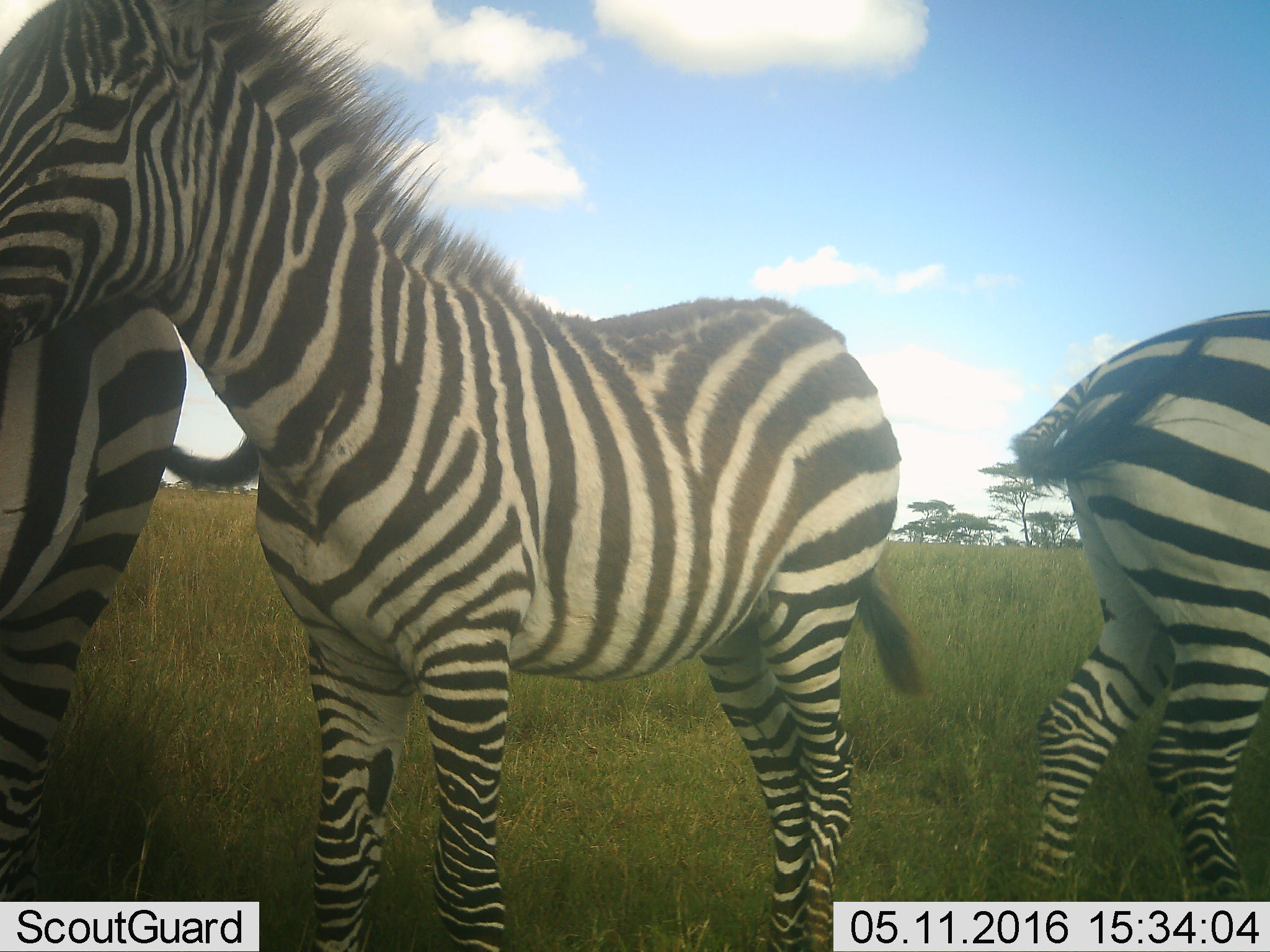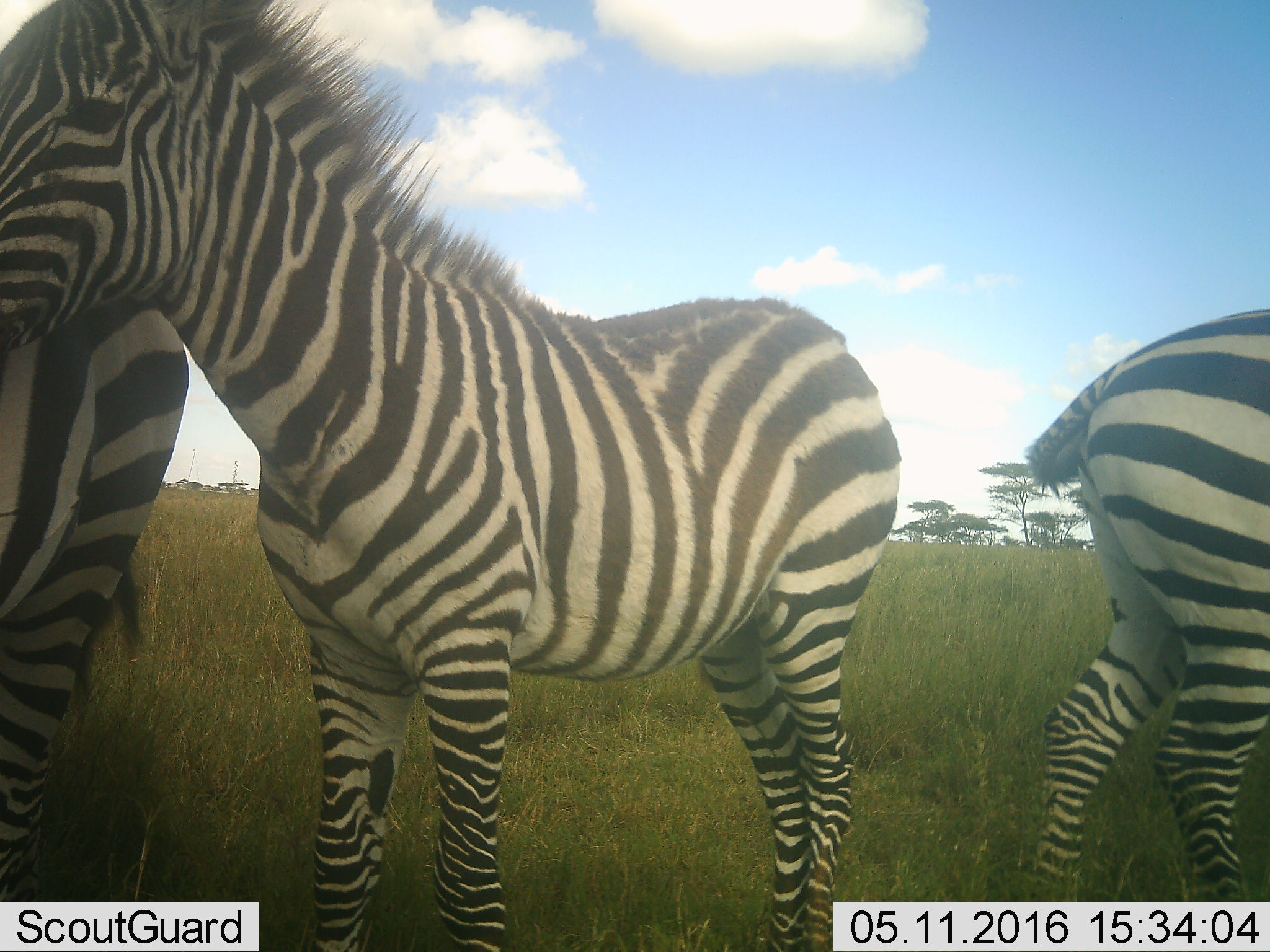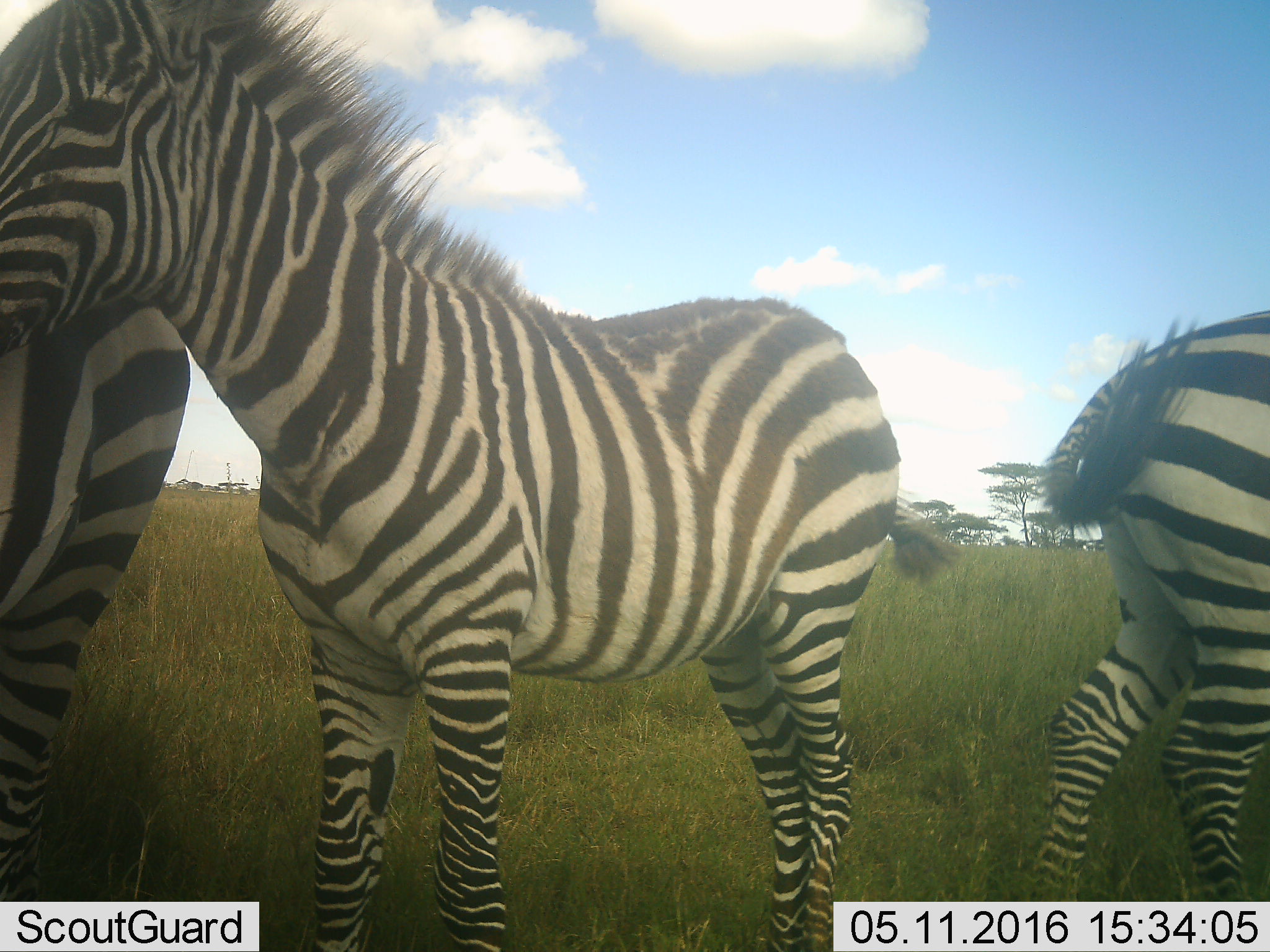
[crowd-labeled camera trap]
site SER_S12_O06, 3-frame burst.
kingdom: Animalia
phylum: Chordata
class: Mammalia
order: Perissodactyla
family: Equidae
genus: Equus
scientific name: Equus quagga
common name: plains zebra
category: zebraplains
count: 3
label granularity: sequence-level